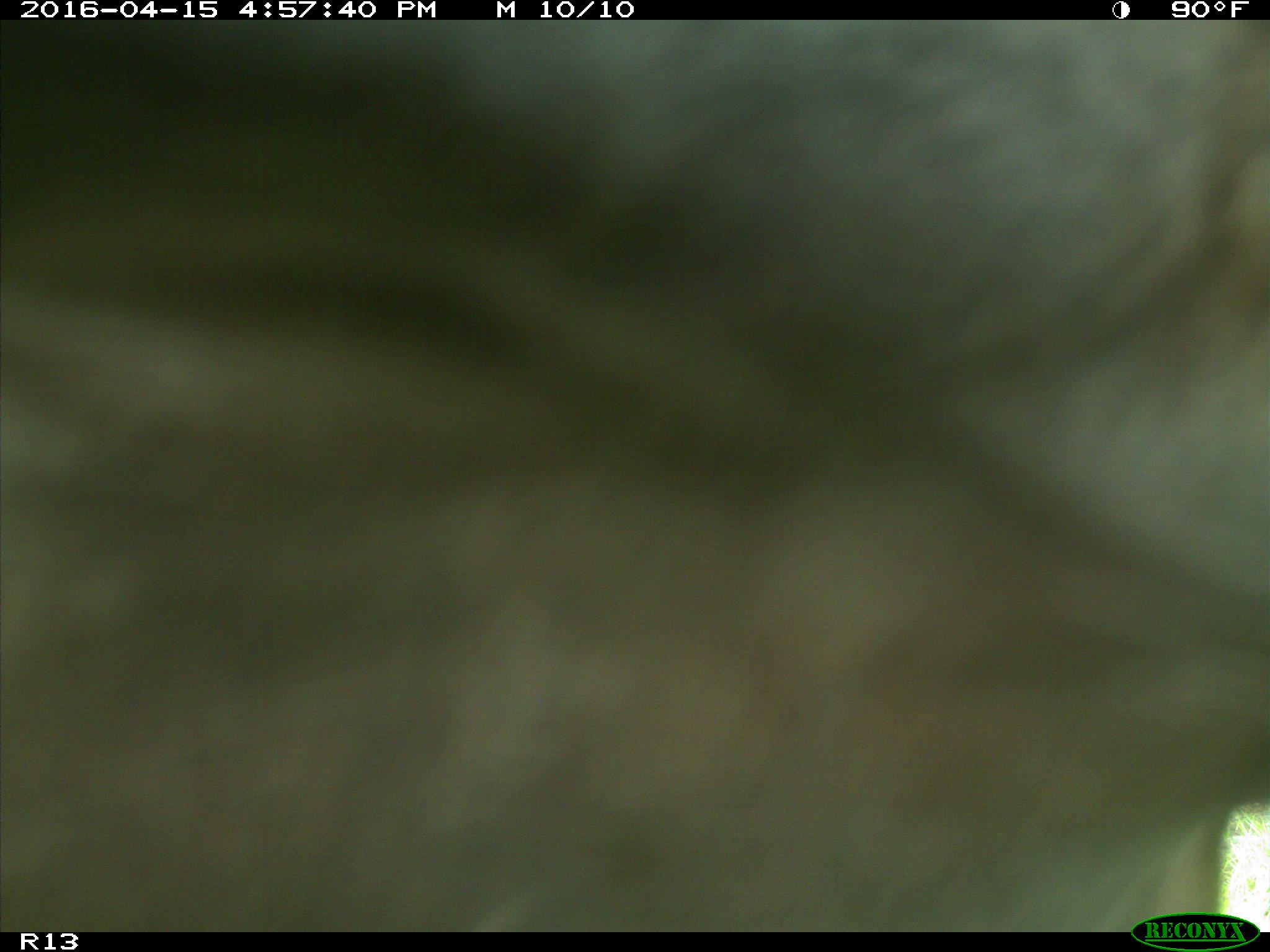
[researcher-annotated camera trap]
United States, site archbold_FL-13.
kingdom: Animalia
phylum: Chordata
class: Mammalia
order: Artiodactyla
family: Bovidae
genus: Bos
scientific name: Bos taurus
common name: domestic cow